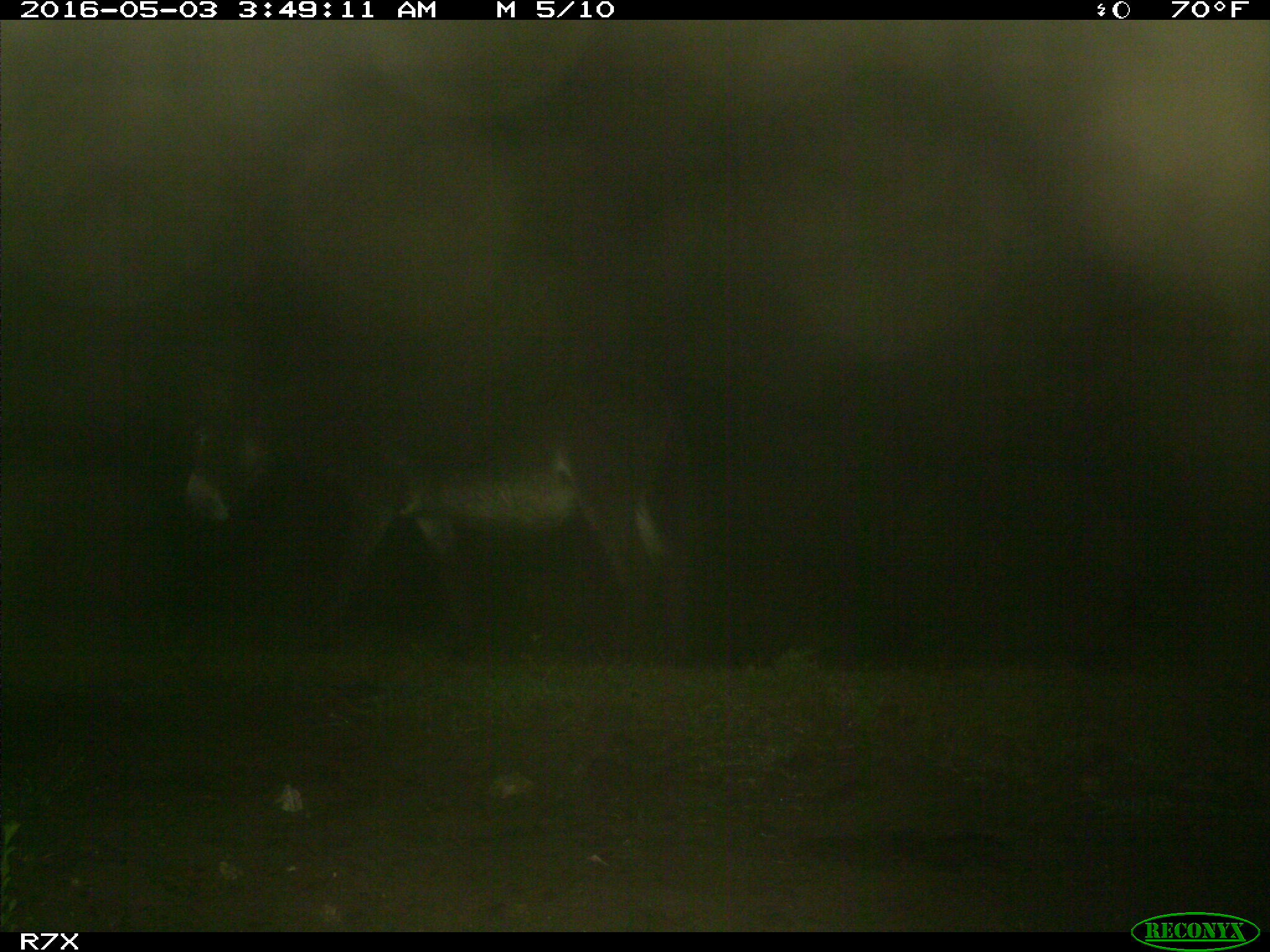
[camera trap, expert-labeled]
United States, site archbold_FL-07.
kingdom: Animalia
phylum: Chordata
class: Mammalia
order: Artiodactyla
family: Bovidae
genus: Bos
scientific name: Bos taurus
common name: domestic cow